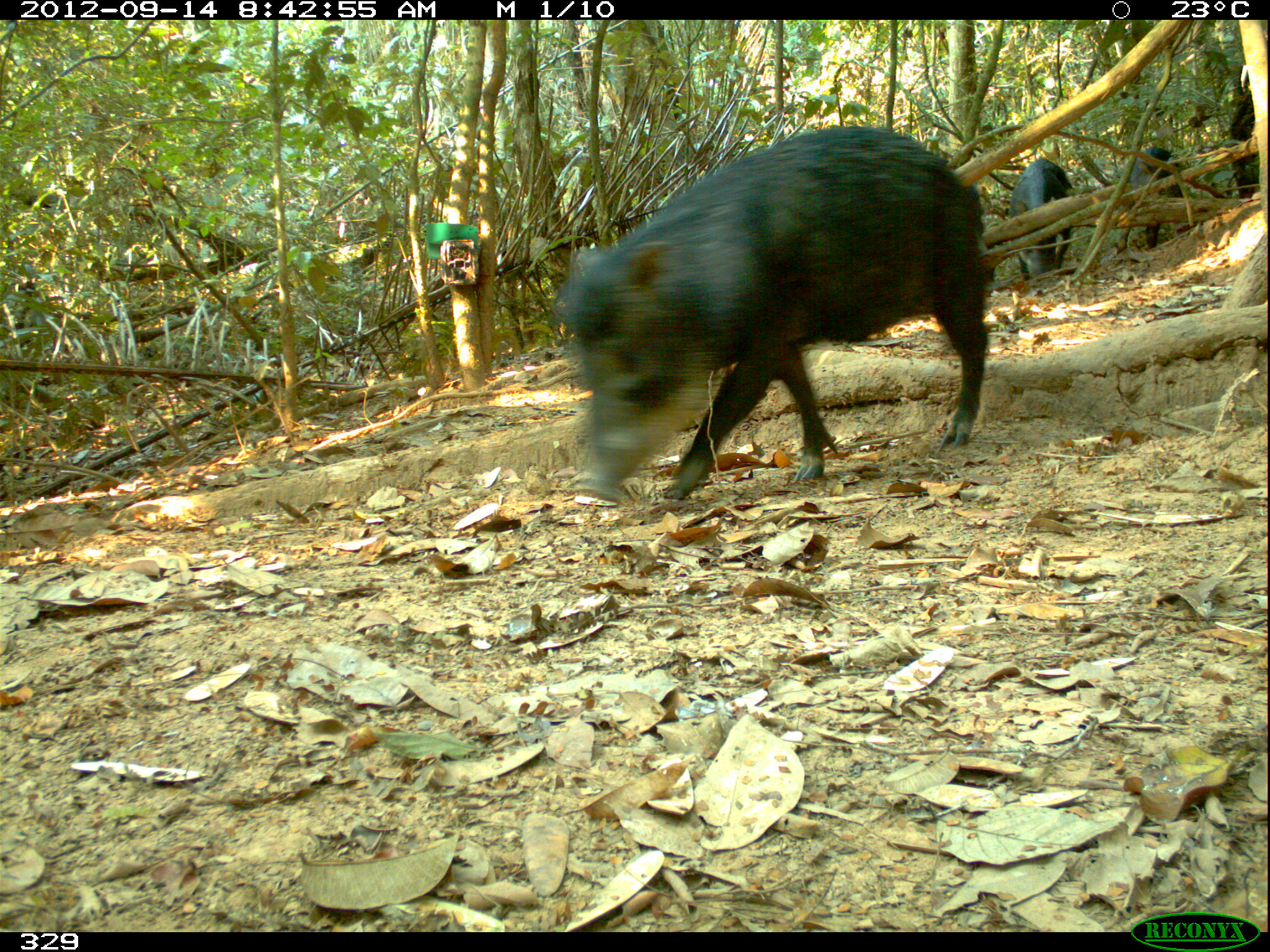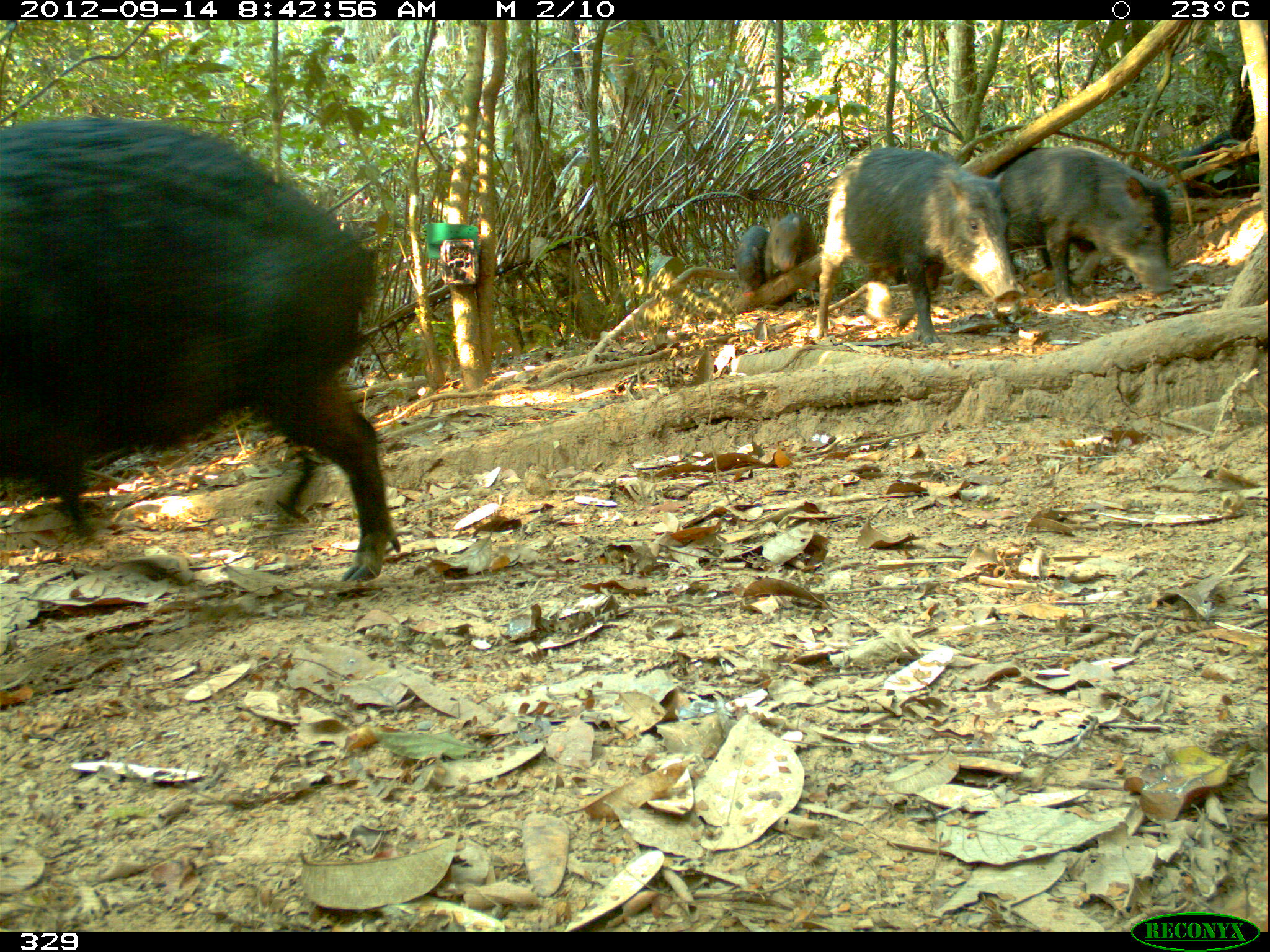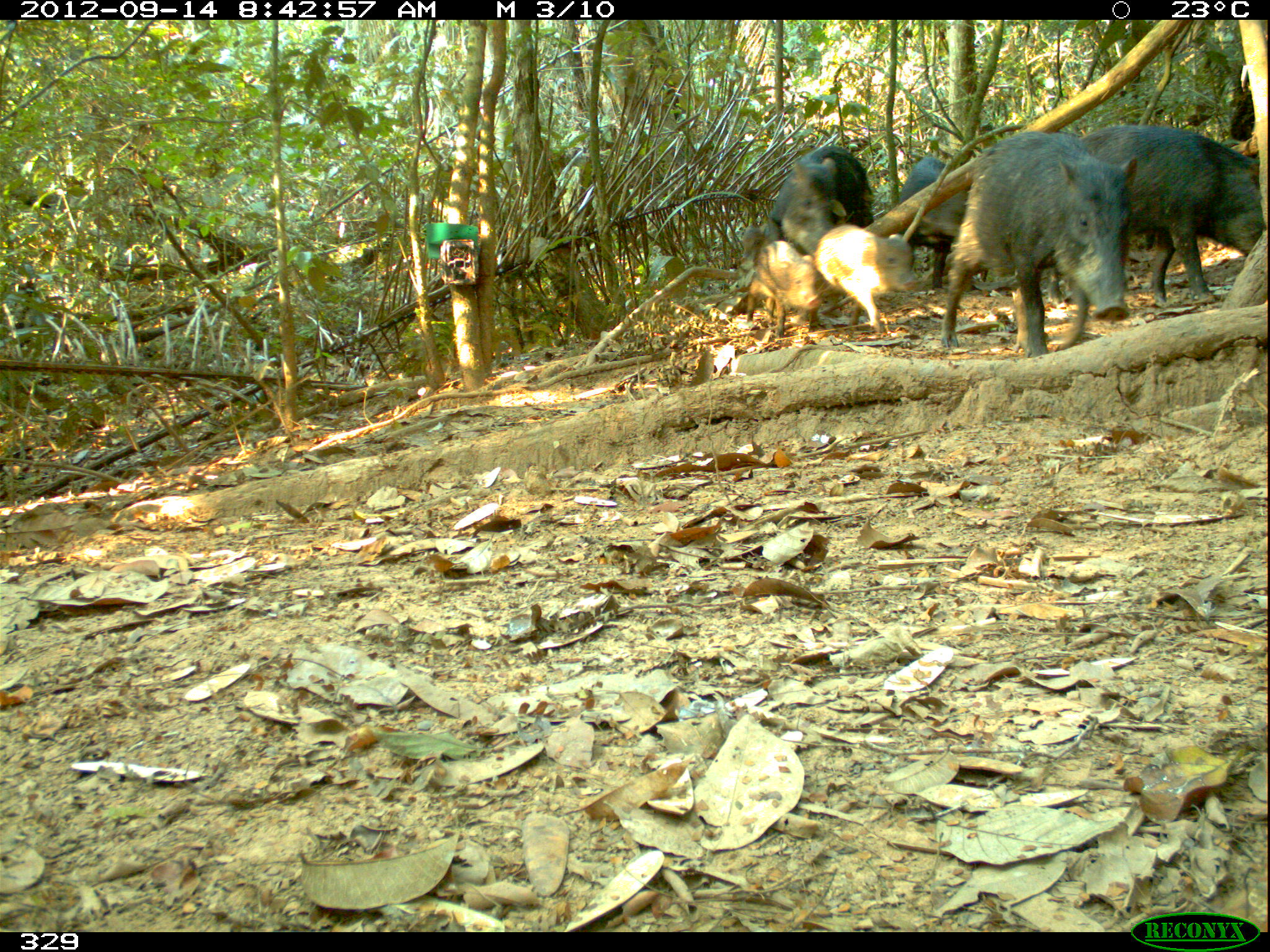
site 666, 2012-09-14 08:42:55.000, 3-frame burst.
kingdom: Animalia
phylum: Chordata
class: Mammalia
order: Artiodactyla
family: Tayassuidae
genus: Tayassu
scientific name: Tayassu pecari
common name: white-lipped peccary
Tayassu pecari (white-lipped peccary).